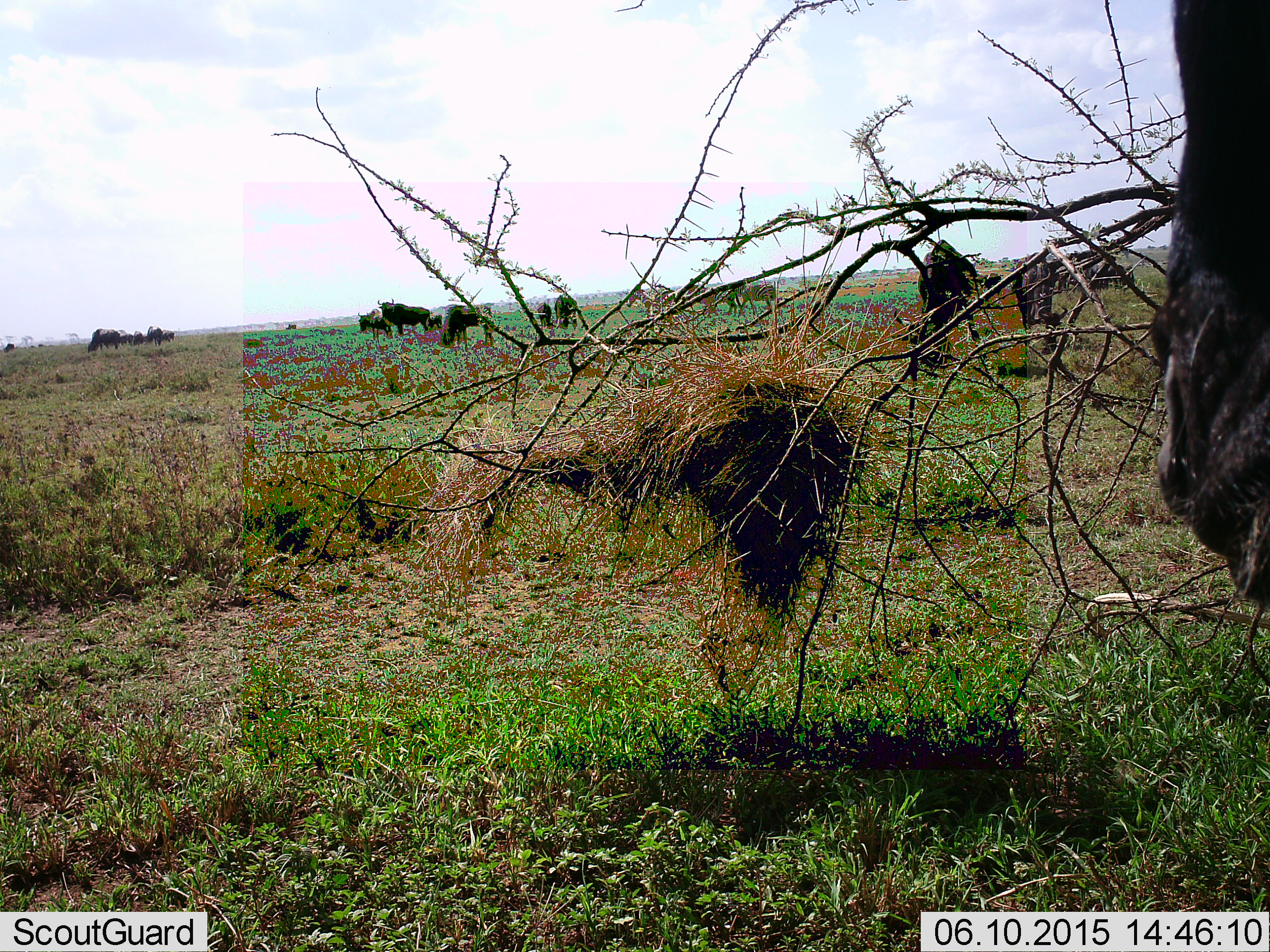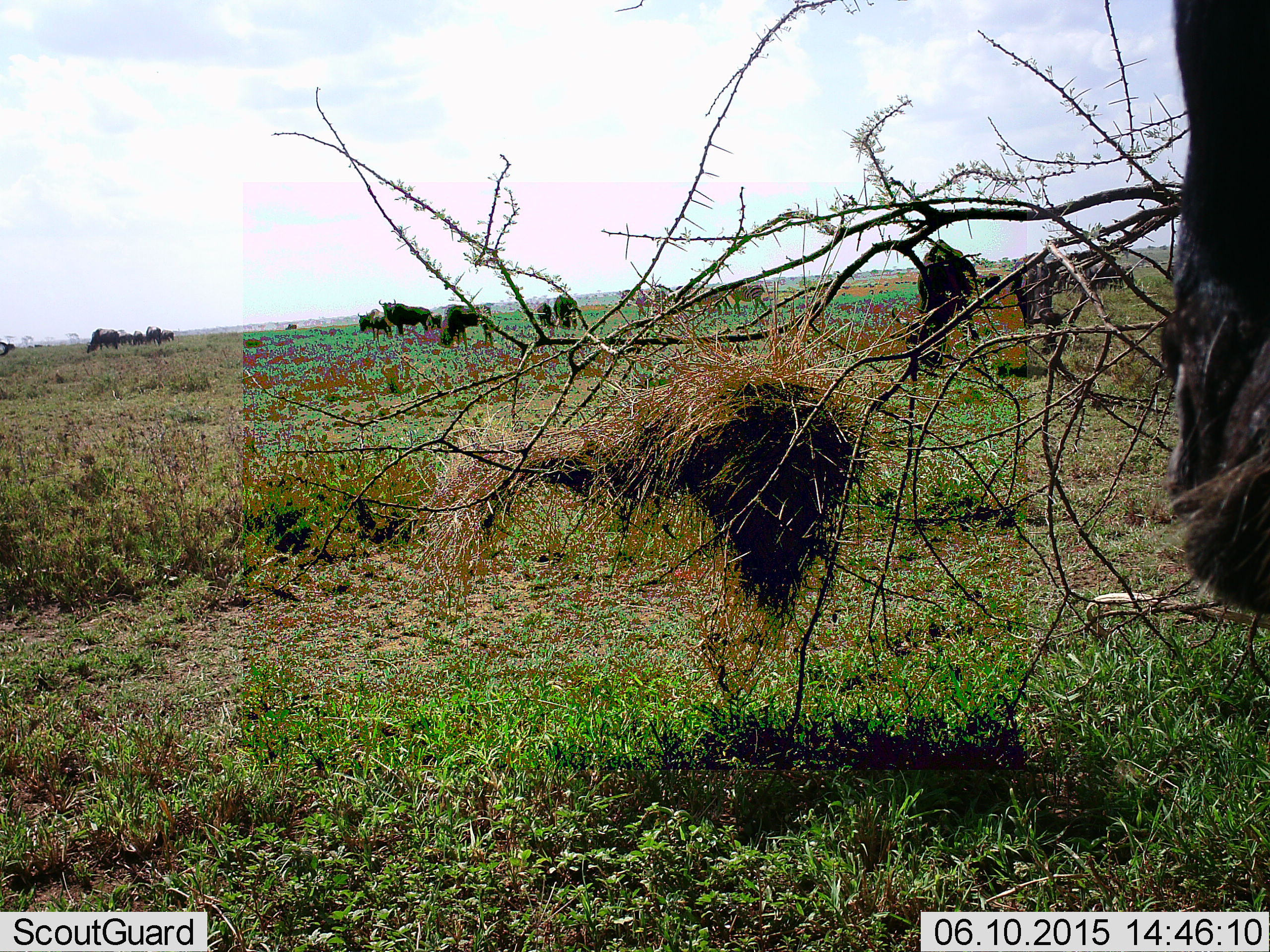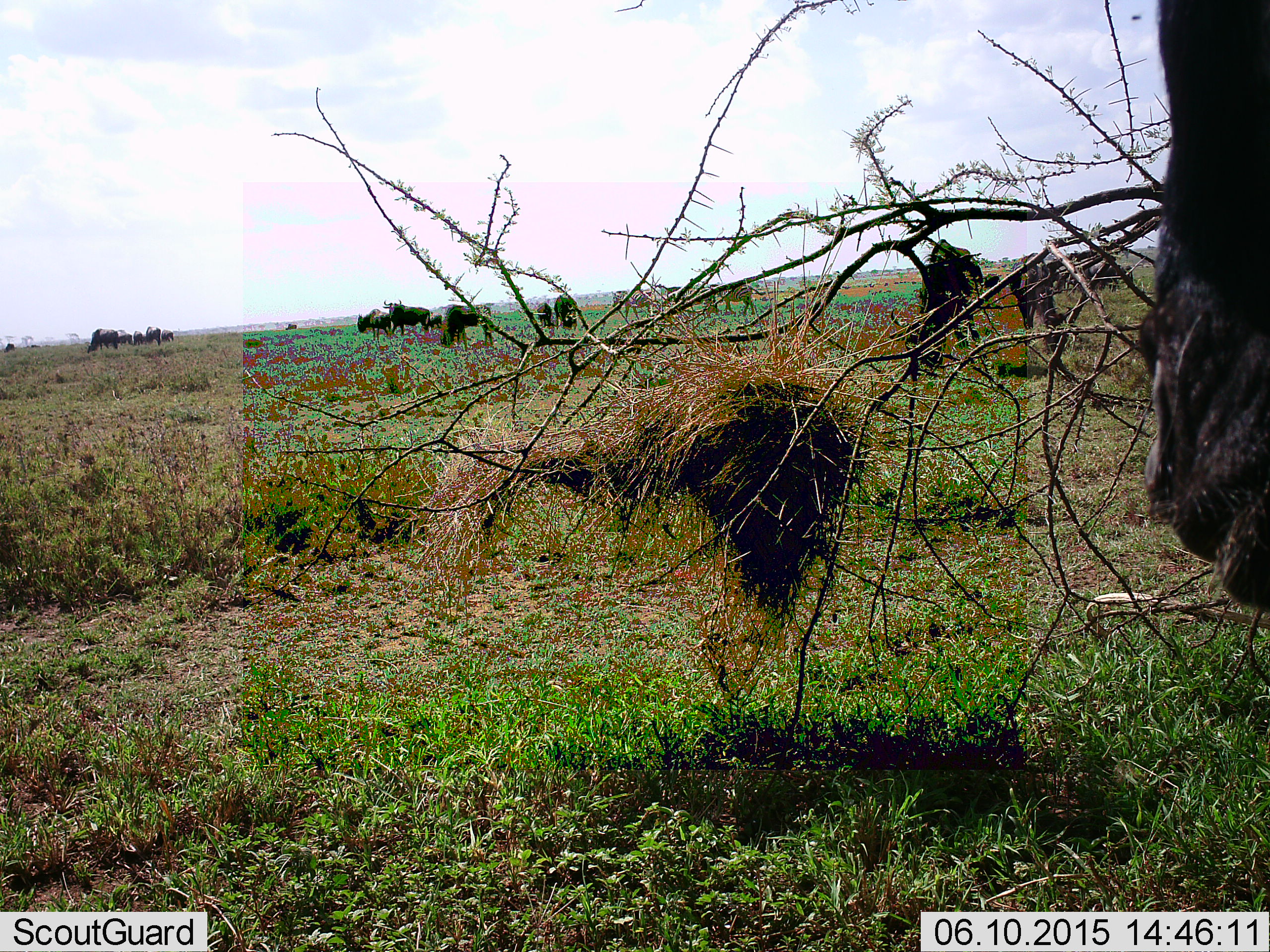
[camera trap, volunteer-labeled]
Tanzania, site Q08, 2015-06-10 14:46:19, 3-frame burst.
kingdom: Animalia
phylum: Chordata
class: Mammalia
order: Artiodactyla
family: Bovidae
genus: Connochaetes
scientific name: Connochaetes taurinus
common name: blue wildebeest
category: wildebeest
Wildebeest (blue wildebeest) (Connochaetes taurinus), count 11-50. Behavior (volunteer vote fractions): standing 45%, resting 9%, moving 18%, interacting 0%. Young present (vote fraction): 0%. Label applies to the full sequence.